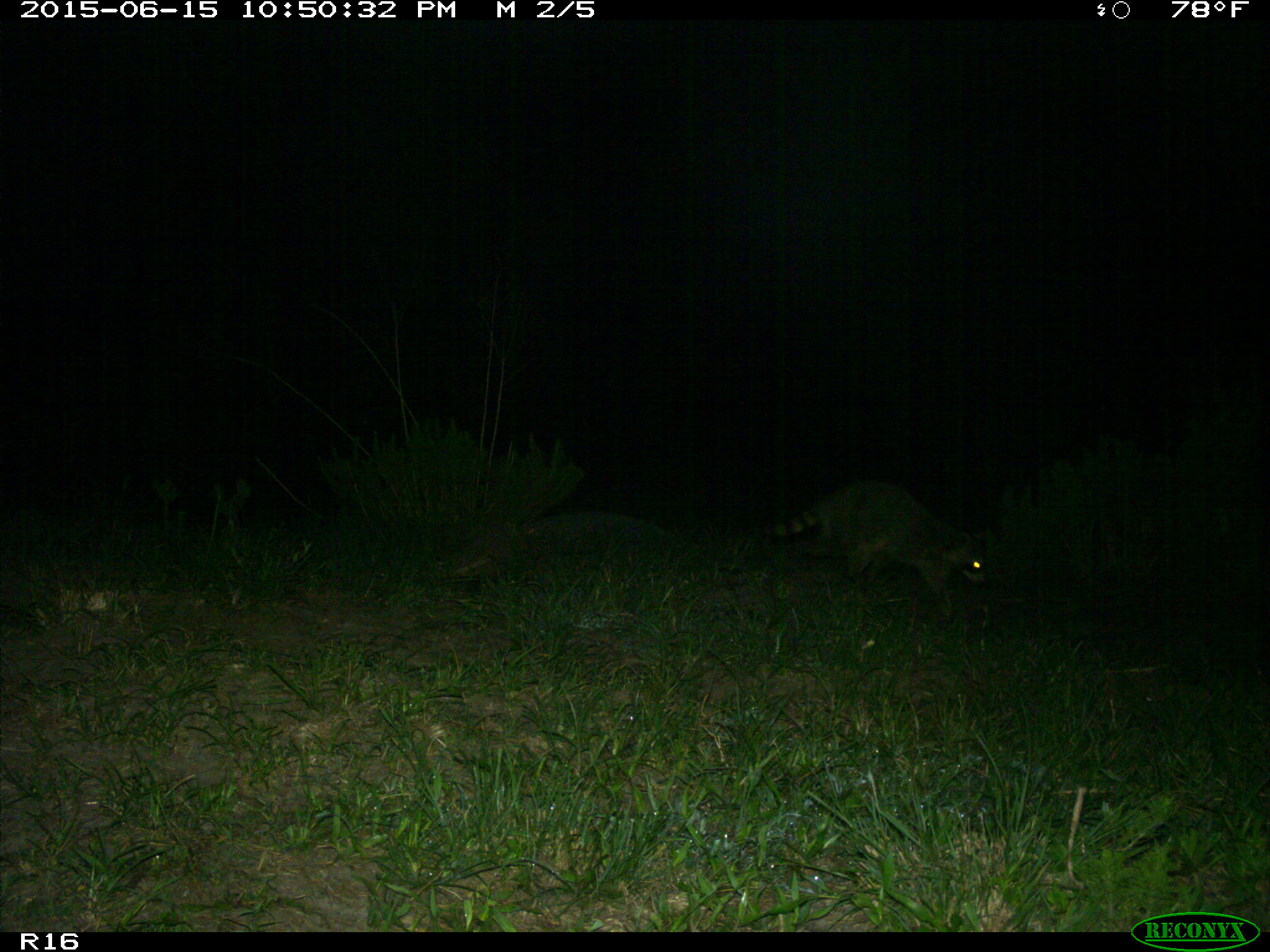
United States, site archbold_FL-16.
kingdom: Animalia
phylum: Chordata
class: Mammalia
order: Carnivora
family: Procyonidae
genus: Procyon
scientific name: Procyon lotor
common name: common raccoon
Procyon lotor (common raccoon).